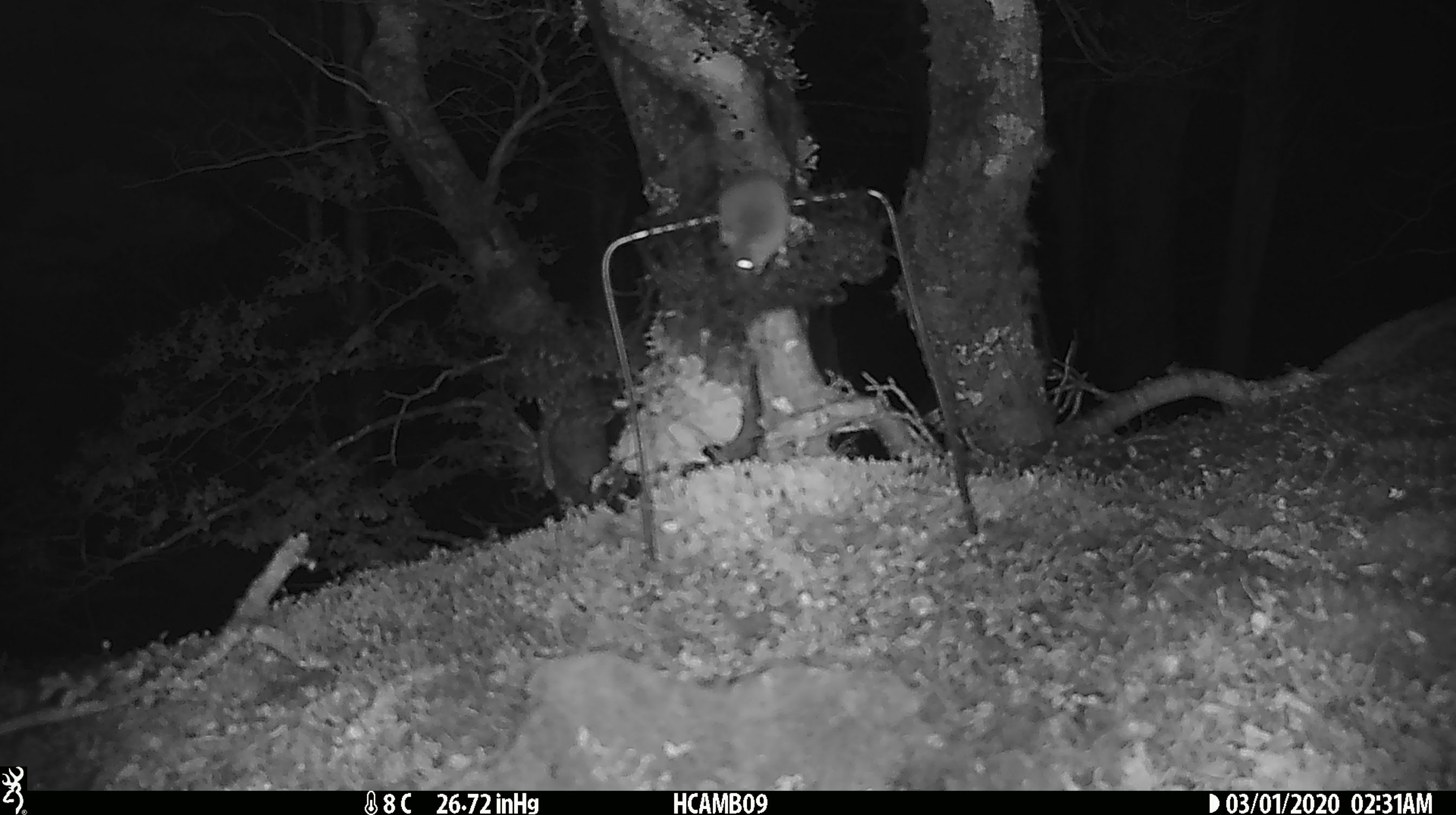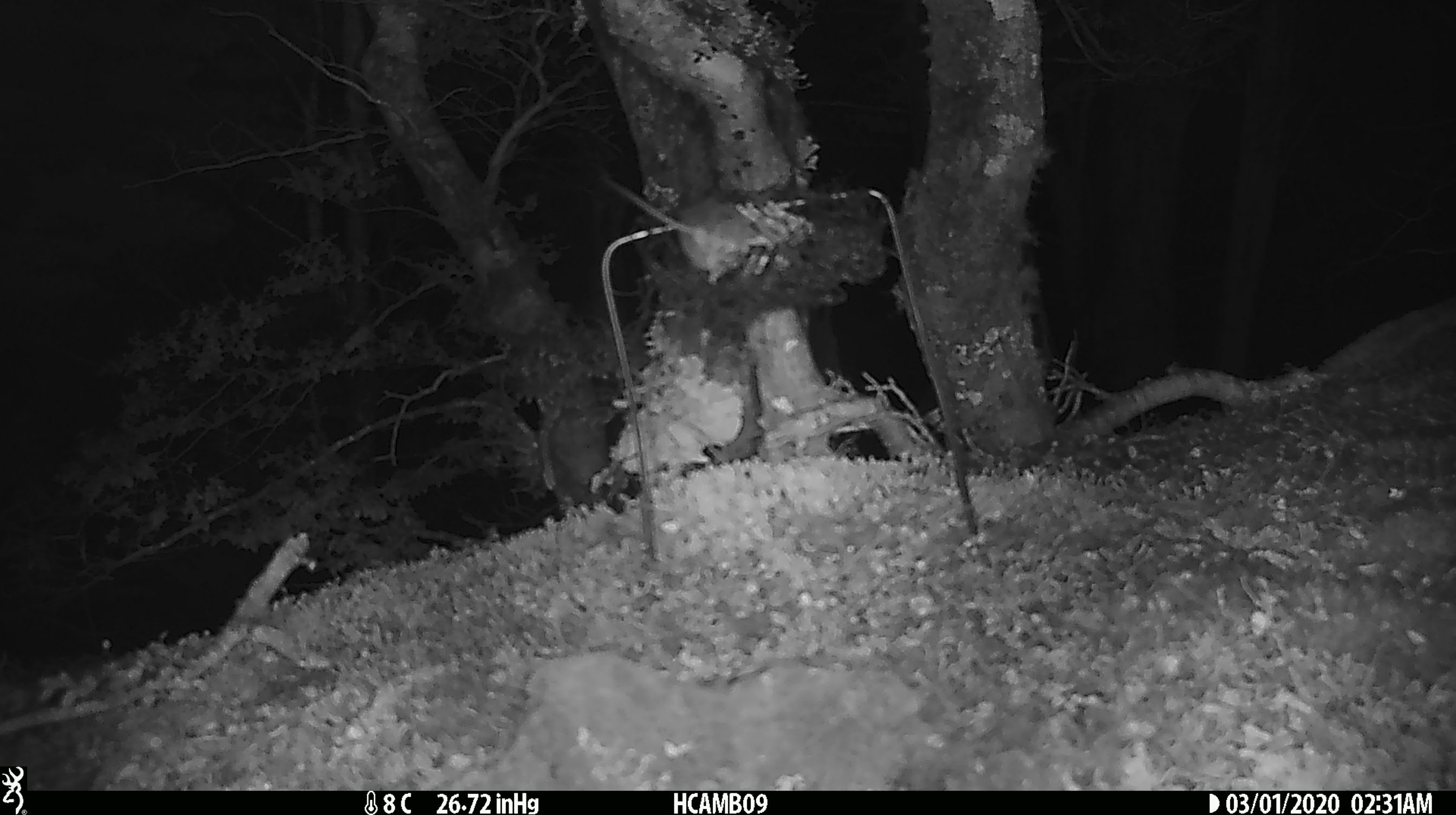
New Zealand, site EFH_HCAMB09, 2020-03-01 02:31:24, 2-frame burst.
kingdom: Animalia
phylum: Chordata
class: Mammalia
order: Rodentia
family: Muridae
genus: Mus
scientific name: Mus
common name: mouse